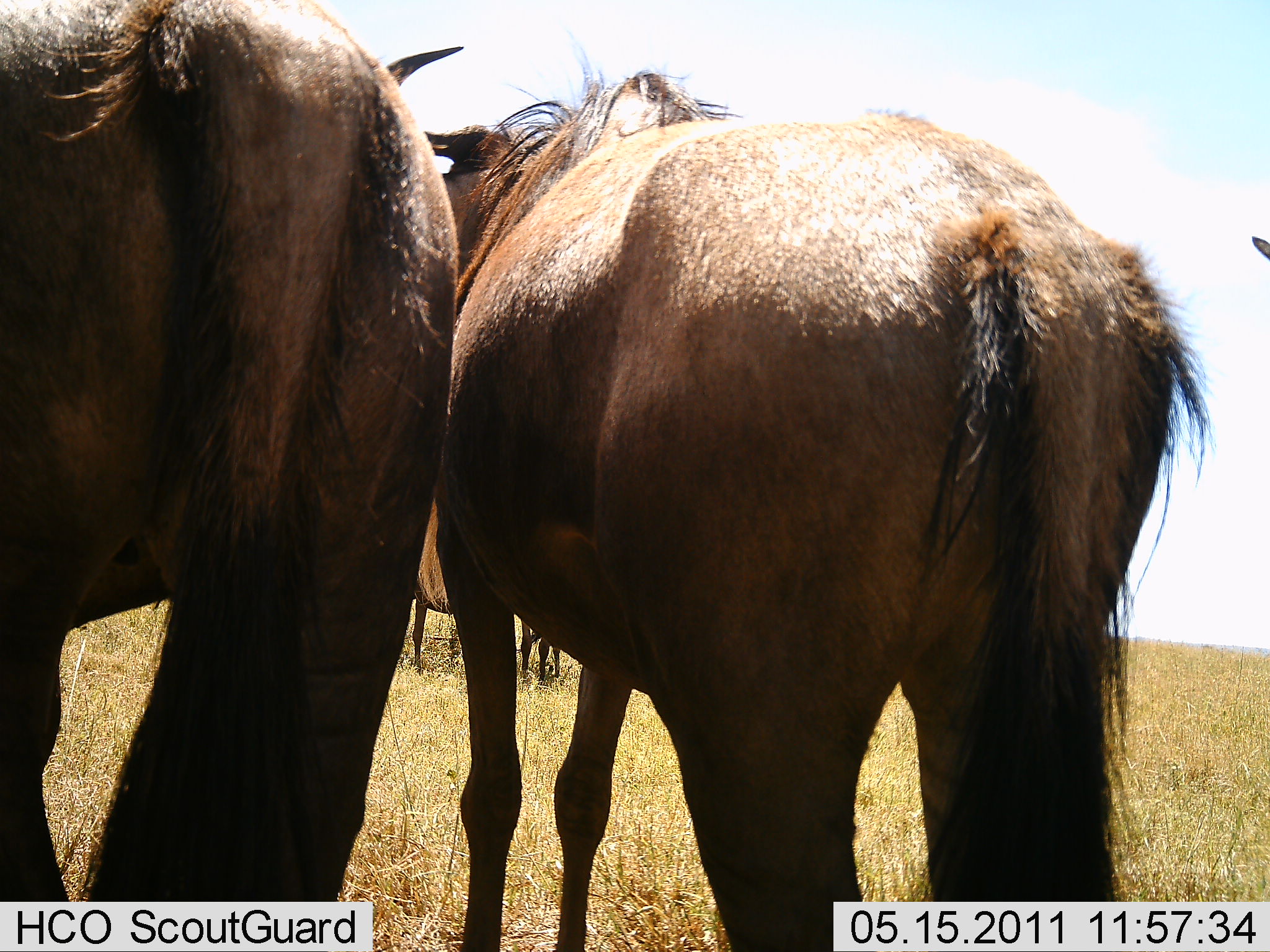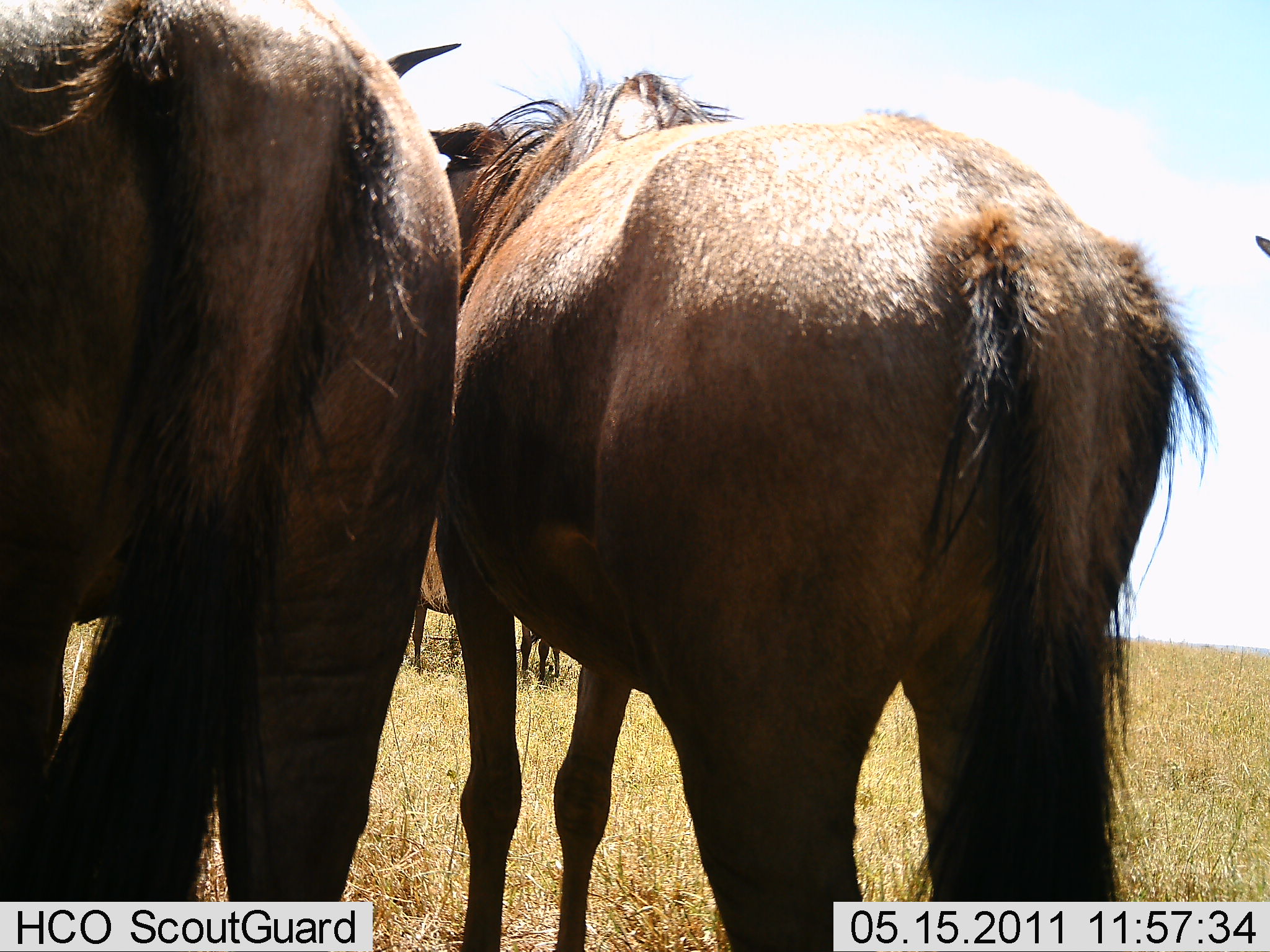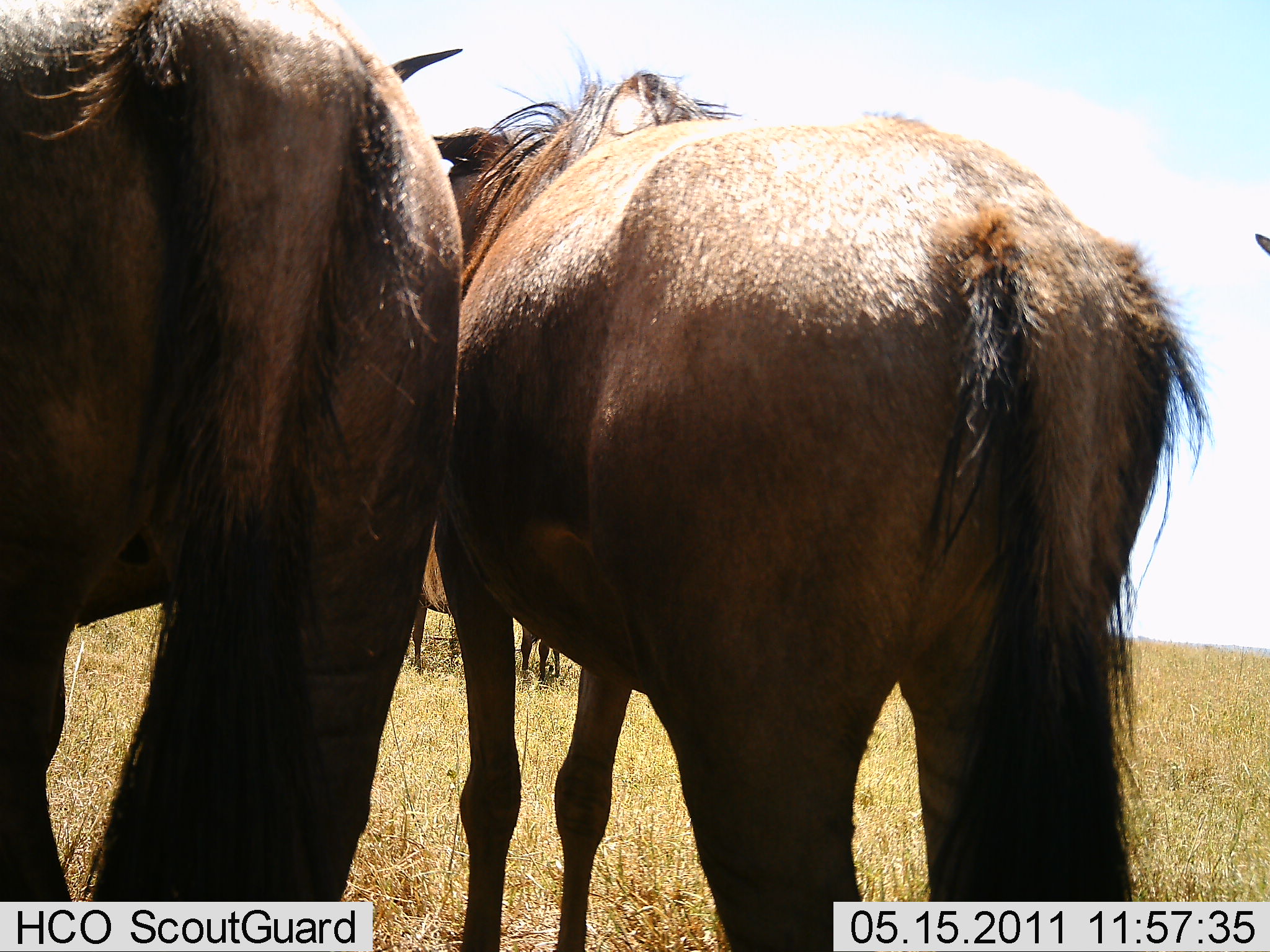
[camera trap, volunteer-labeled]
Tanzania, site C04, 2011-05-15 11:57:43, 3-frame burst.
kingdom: Animalia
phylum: Chordata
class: Mammalia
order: Artiodactyla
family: Bovidae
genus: Connochaetes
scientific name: Connochaetes taurinus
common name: blue wildebeest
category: wildebeest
Wildebeest (blue wildebeest) (Connochaetes taurinus), count 4. Behavior (volunteer vote fractions): standing 75%, resting 25%, moving 0%, interacting 0%. Young present (vote fraction): 0%. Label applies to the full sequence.